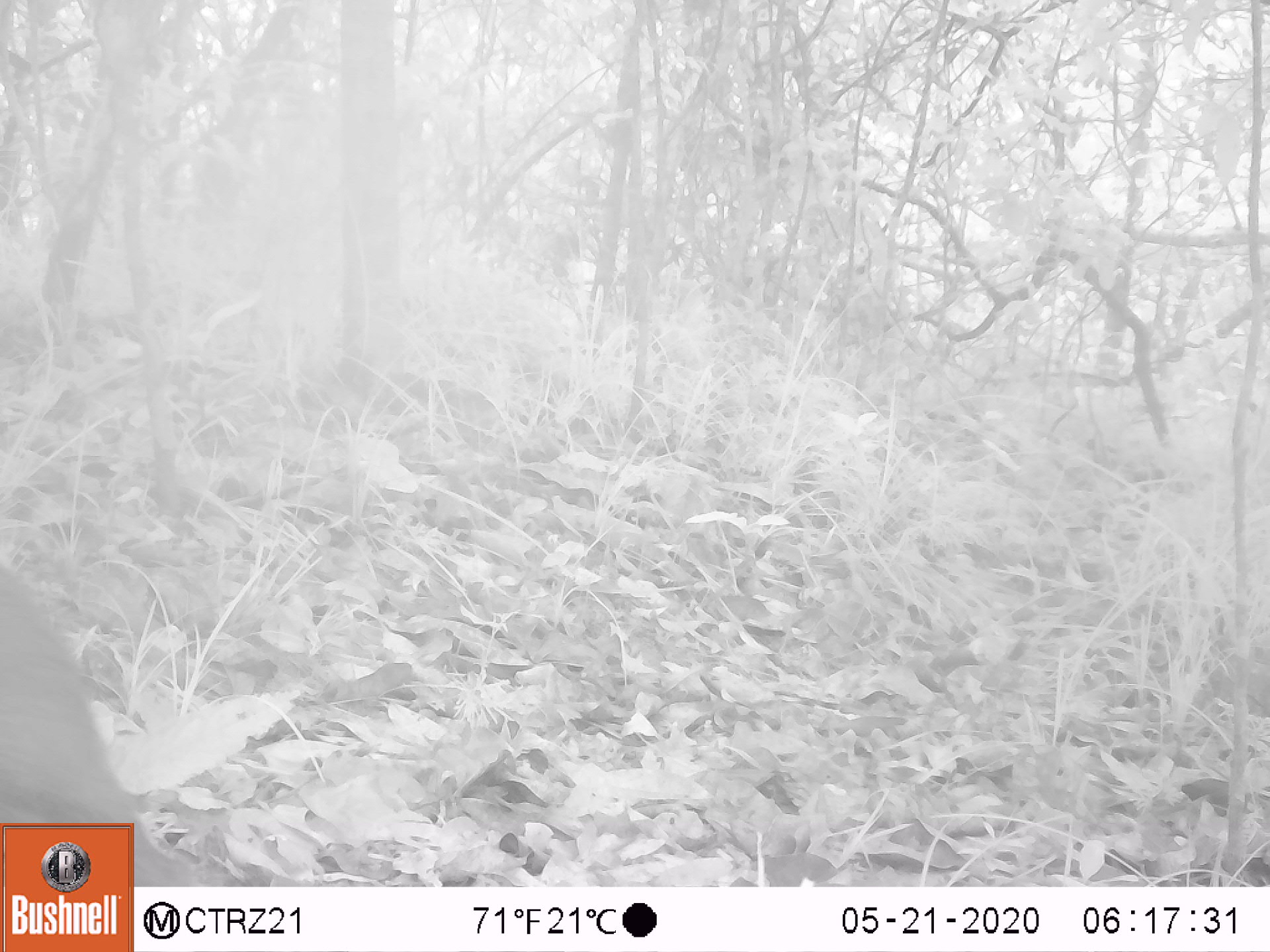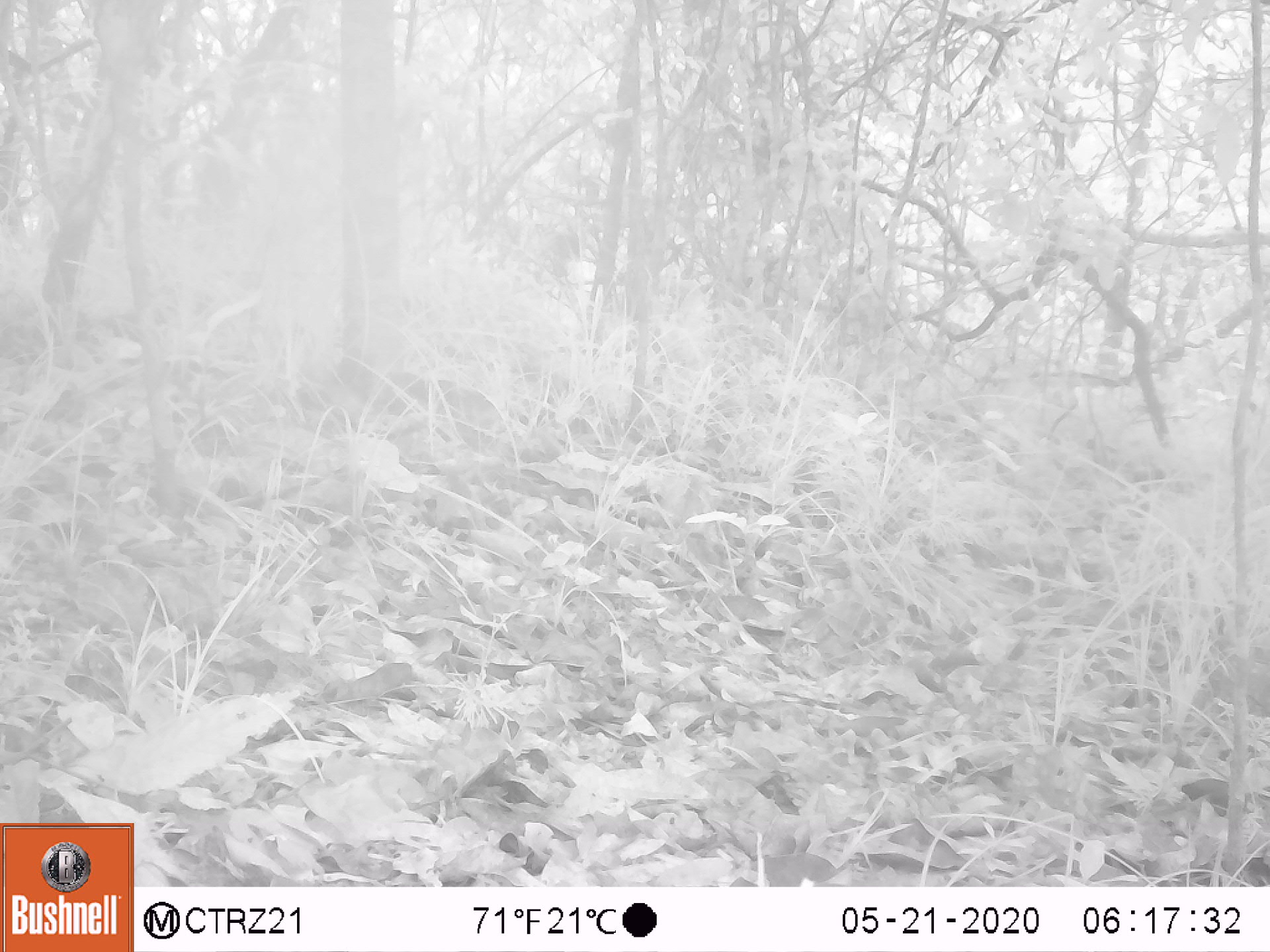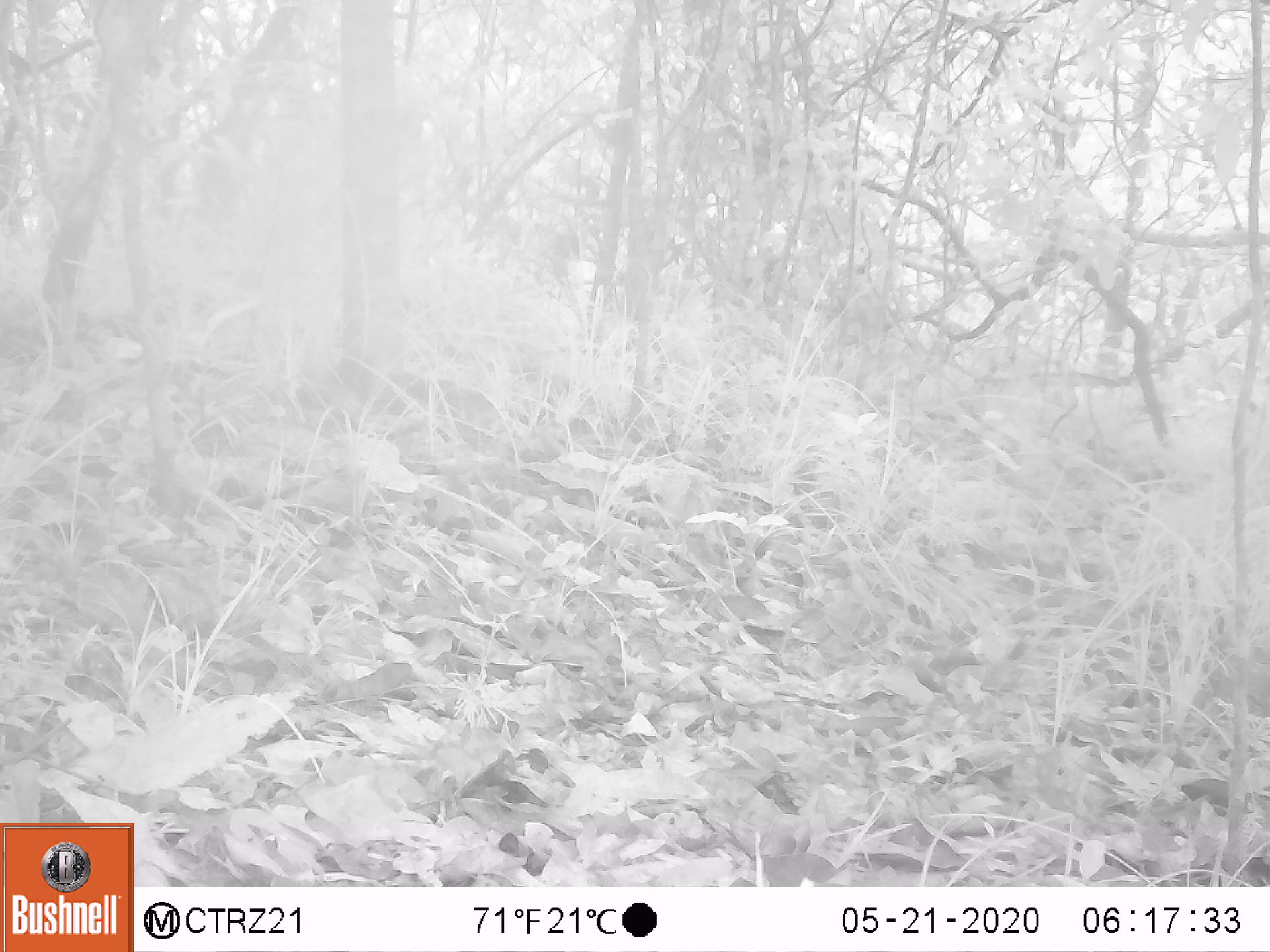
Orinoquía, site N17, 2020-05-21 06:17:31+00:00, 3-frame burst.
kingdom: Animalia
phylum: Chordata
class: Mammalia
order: Rodentia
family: Dasyproctidae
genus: Dasyprocta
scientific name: Dasyprocta fuliginosa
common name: black agouti